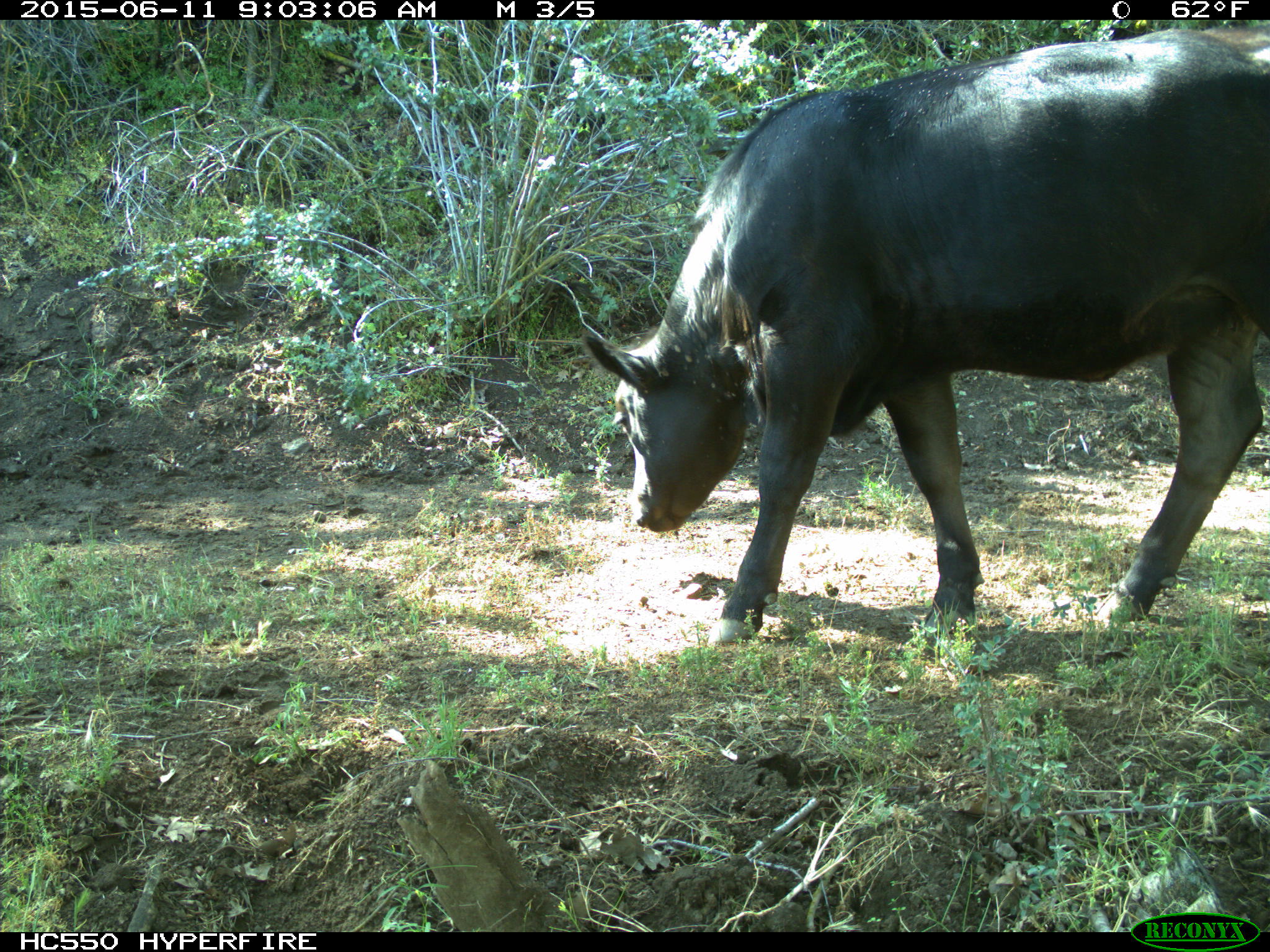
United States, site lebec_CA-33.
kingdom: Animalia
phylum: Chordata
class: Mammalia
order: Artiodactyla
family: Bovidae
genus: Bos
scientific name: Bos taurus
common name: domestic cow